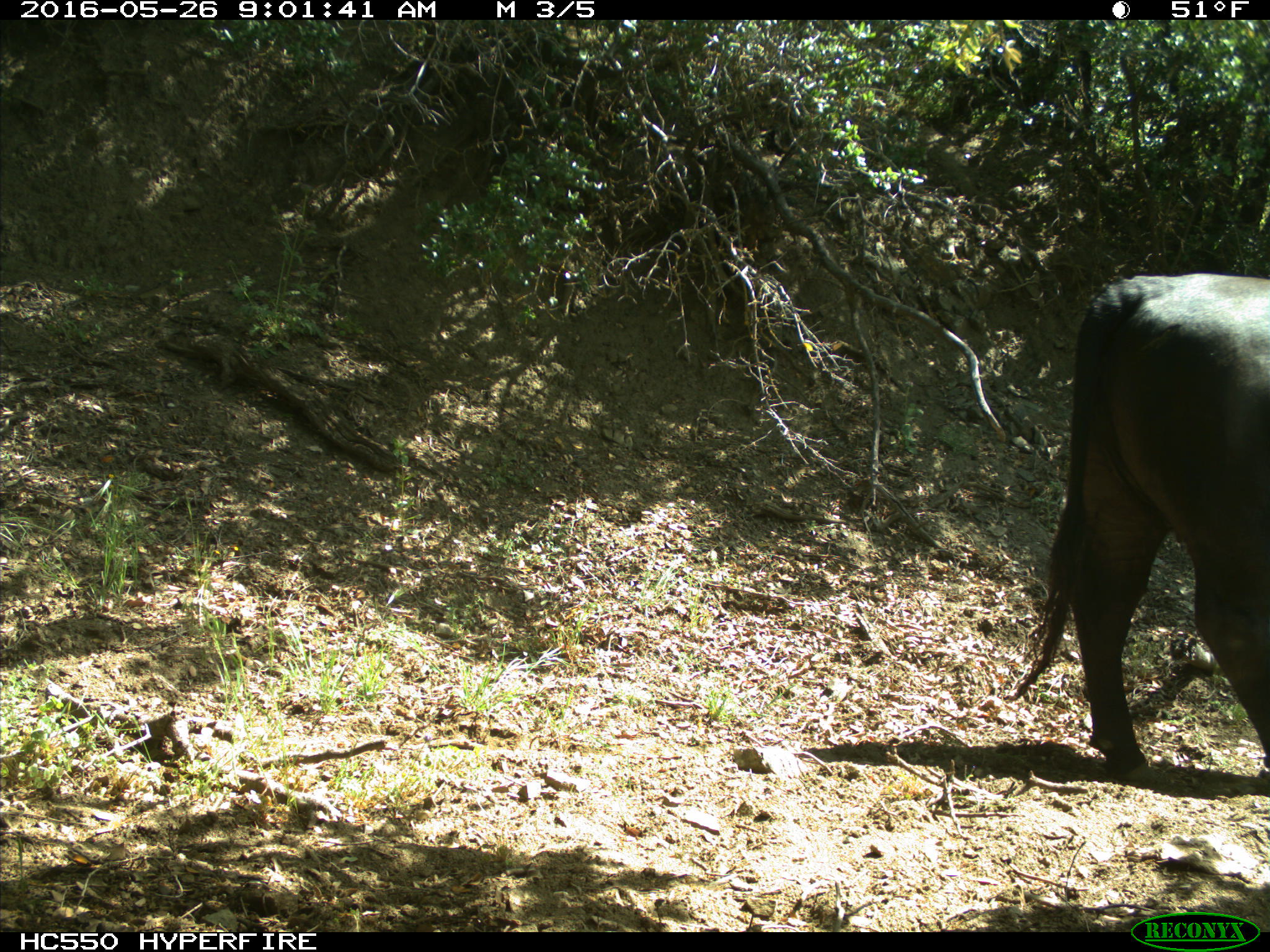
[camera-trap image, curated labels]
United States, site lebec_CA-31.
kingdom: Animalia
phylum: Chordata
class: Mammalia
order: Artiodactyla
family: Bovidae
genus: Bos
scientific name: Bos taurus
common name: domestic cow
Bos taurus (domestic cow).